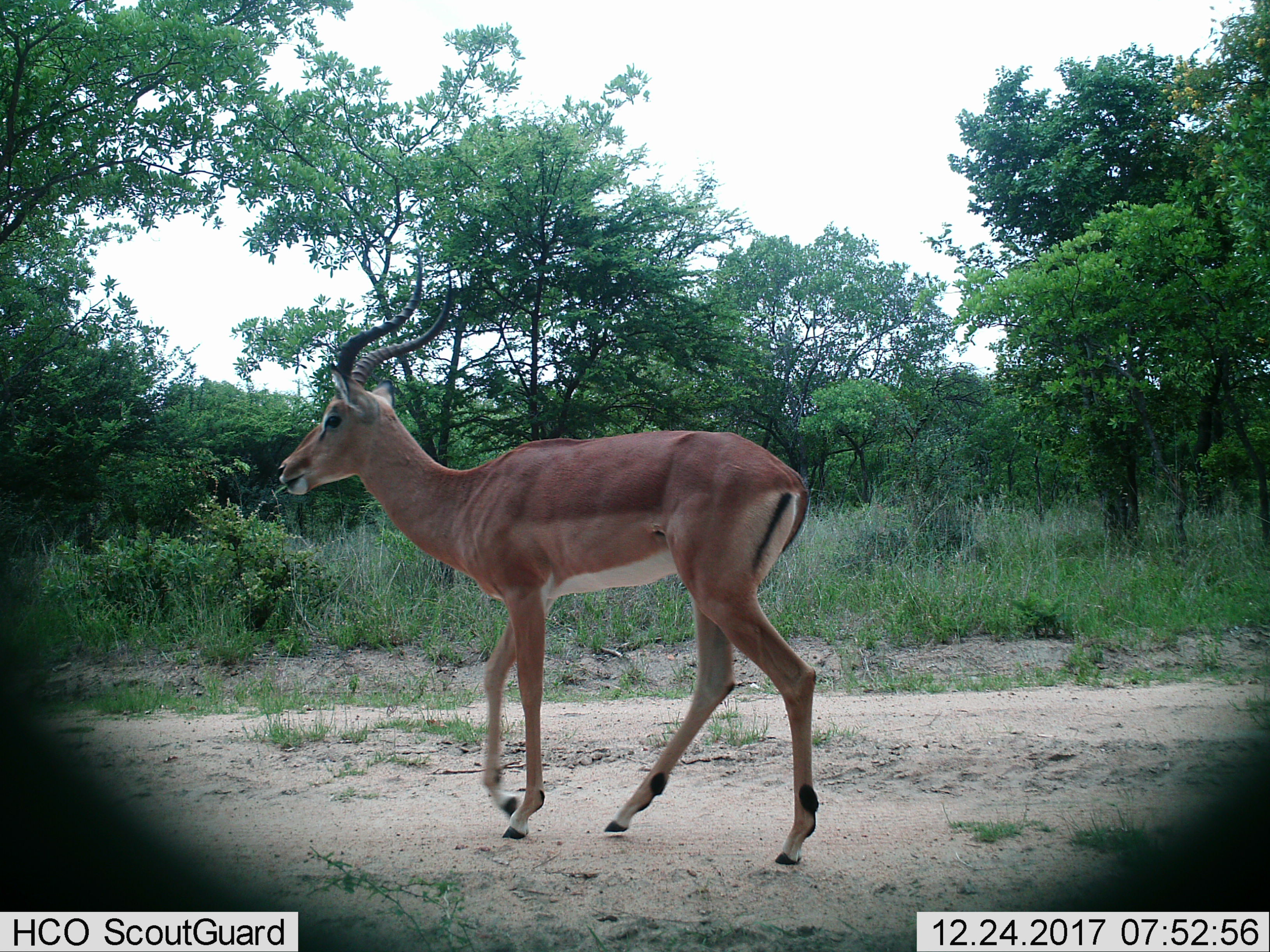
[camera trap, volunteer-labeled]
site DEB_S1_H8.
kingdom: Animalia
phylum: Chordata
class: Mammalia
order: Artiodactyla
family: Bovidae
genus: Aepyceros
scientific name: Aepyceros melampus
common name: impala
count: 1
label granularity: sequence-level